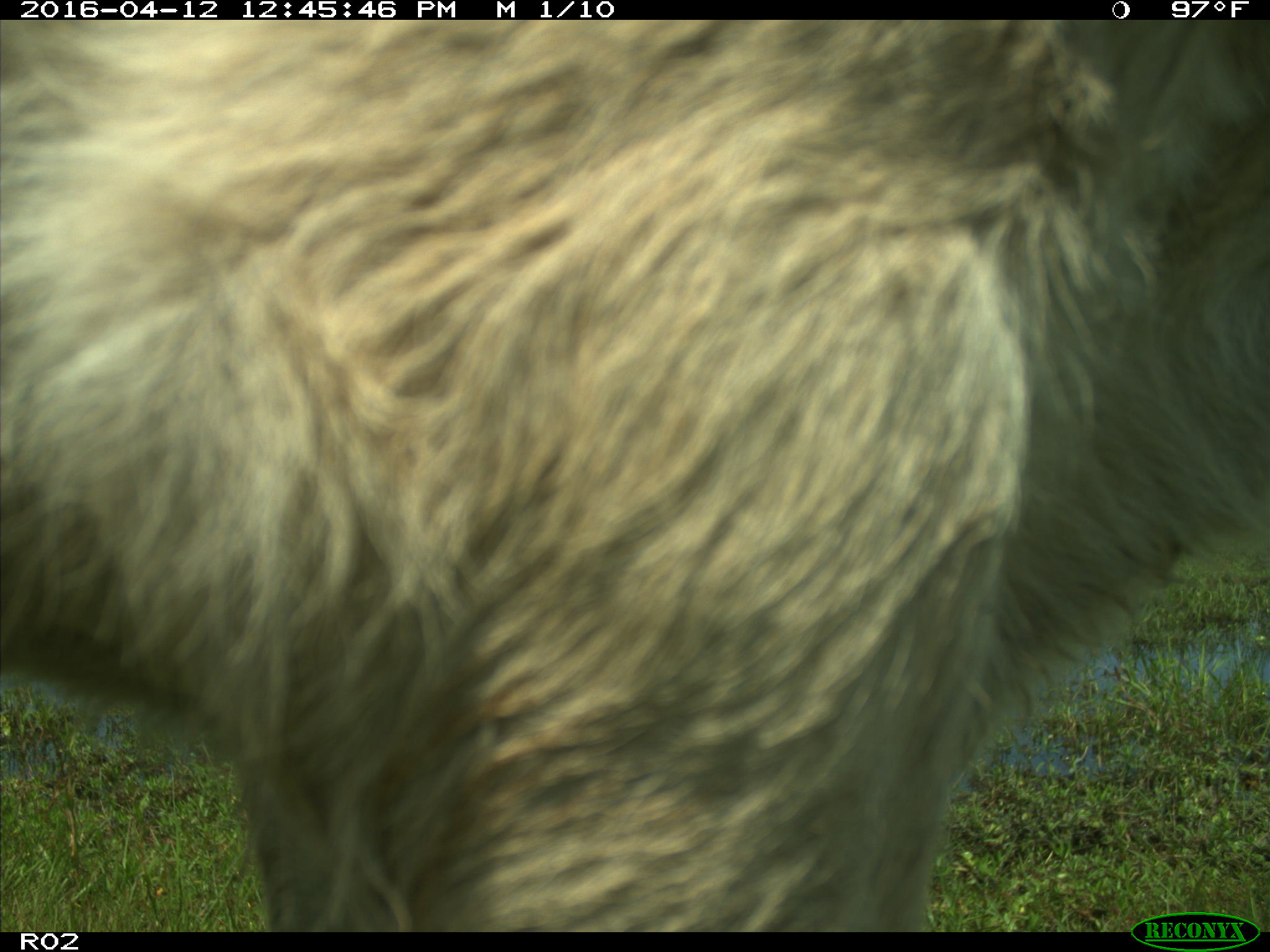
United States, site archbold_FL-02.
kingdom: Animalia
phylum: Chordata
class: Mammalia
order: Artiodactyla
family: Bovidae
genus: Bos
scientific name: Bos taurus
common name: domestic cow